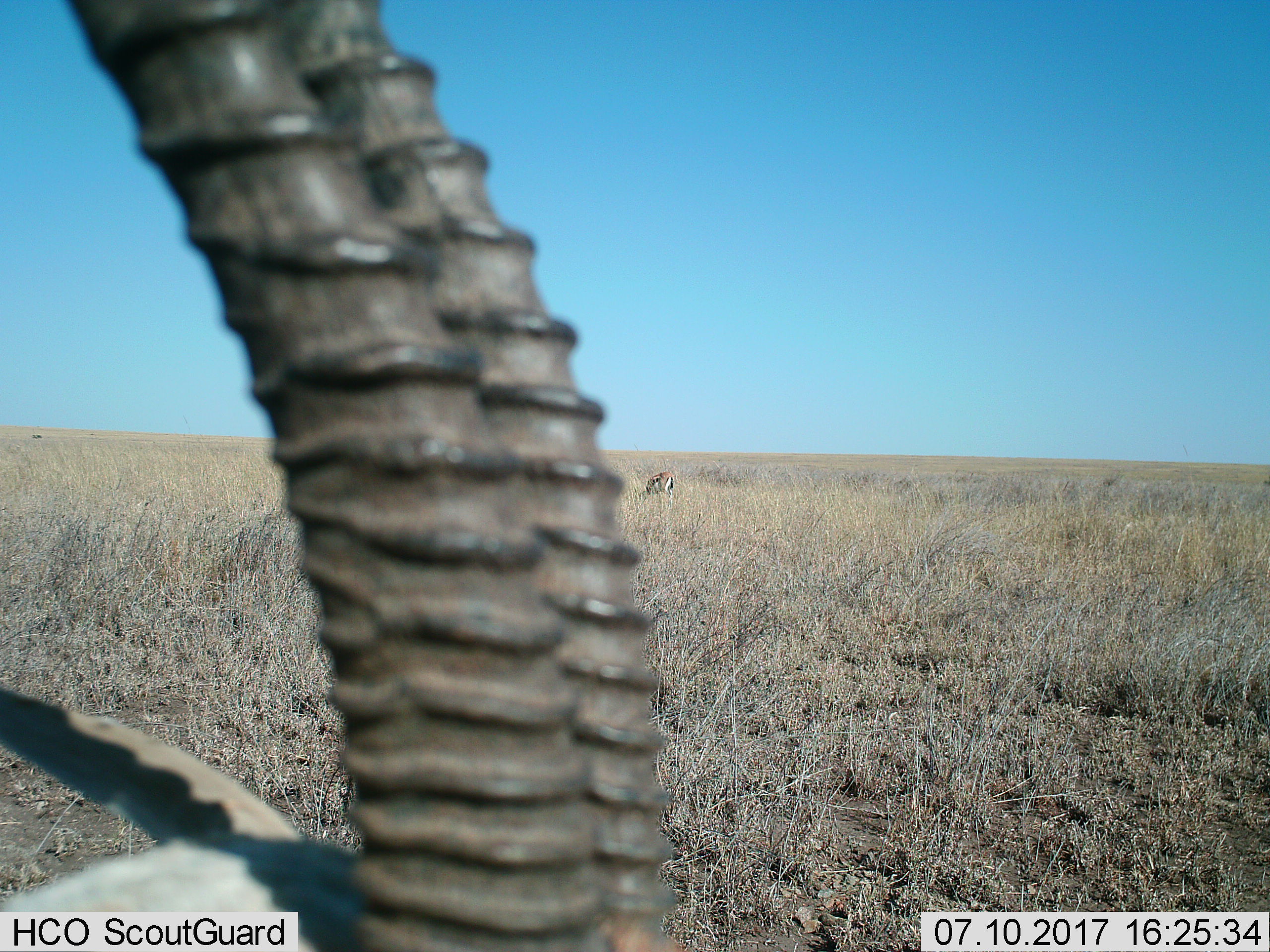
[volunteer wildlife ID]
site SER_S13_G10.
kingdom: Animalia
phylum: Chordata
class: Mammalia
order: Artiodactyla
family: Bovidae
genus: Eudorcas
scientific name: Eudorcas thomsonii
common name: thomson's gazelle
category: gazellethomsons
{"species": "gazellethomsons (thomson's gazelle) (Eudorcas thomsonii)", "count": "2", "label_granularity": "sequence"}